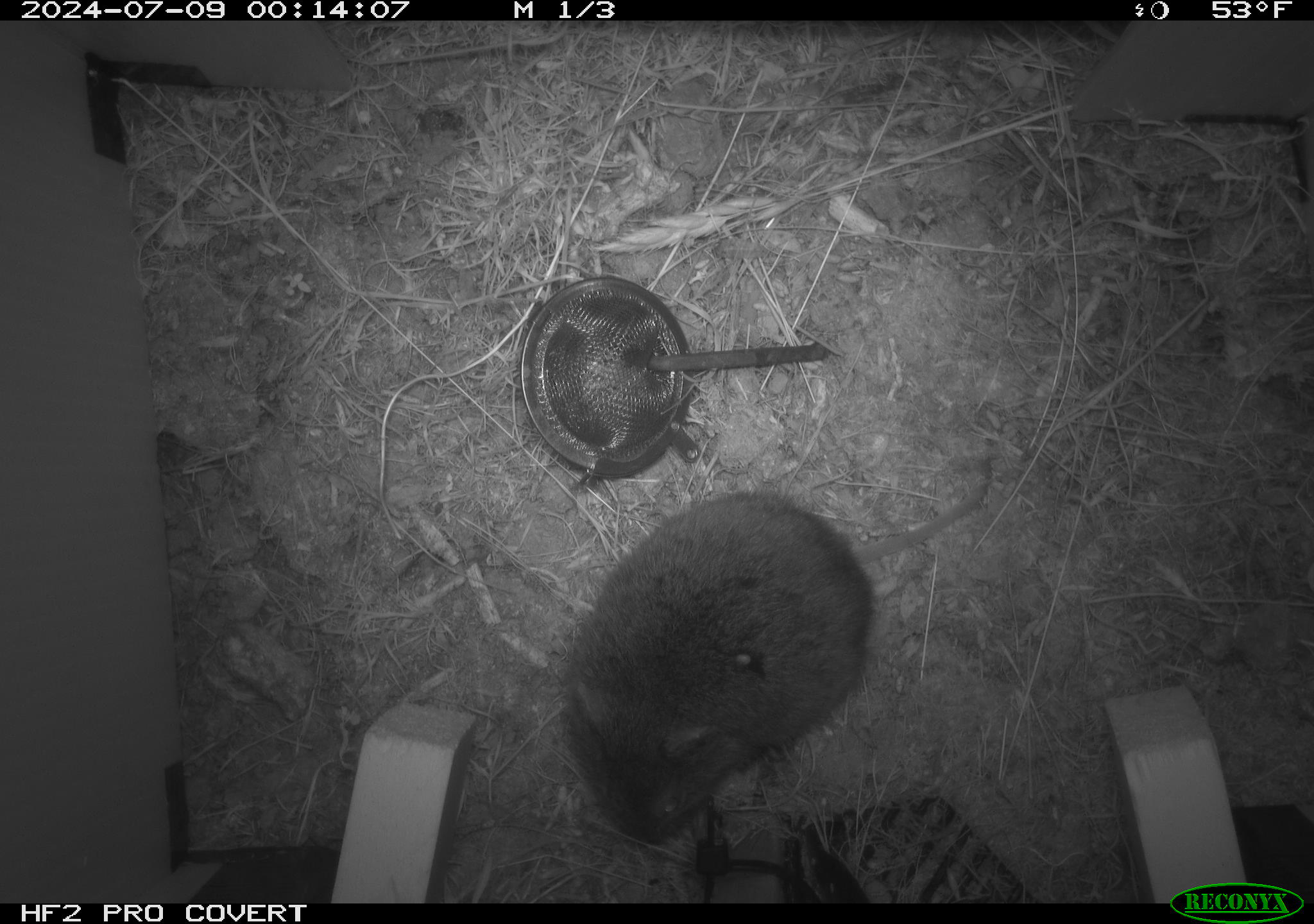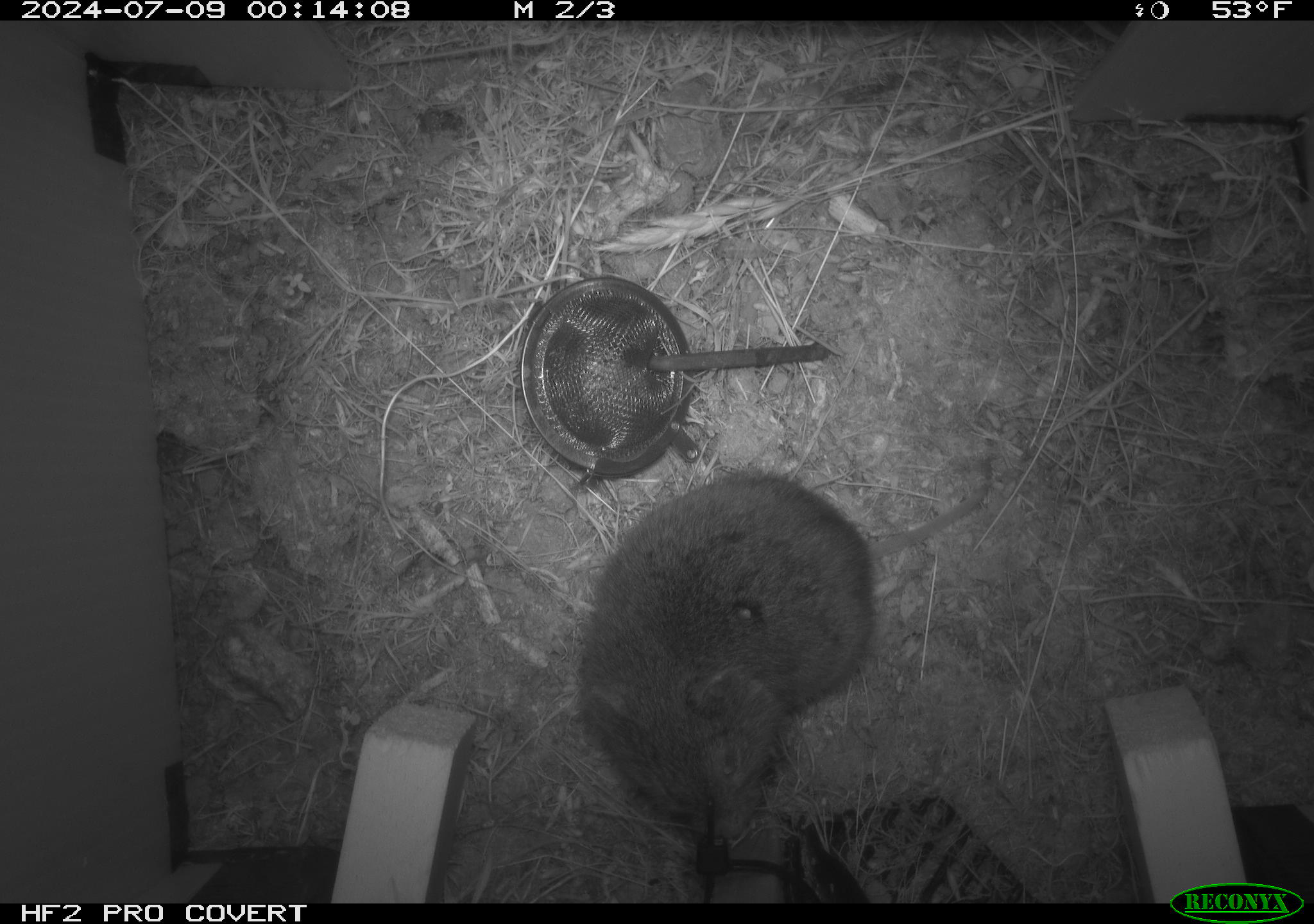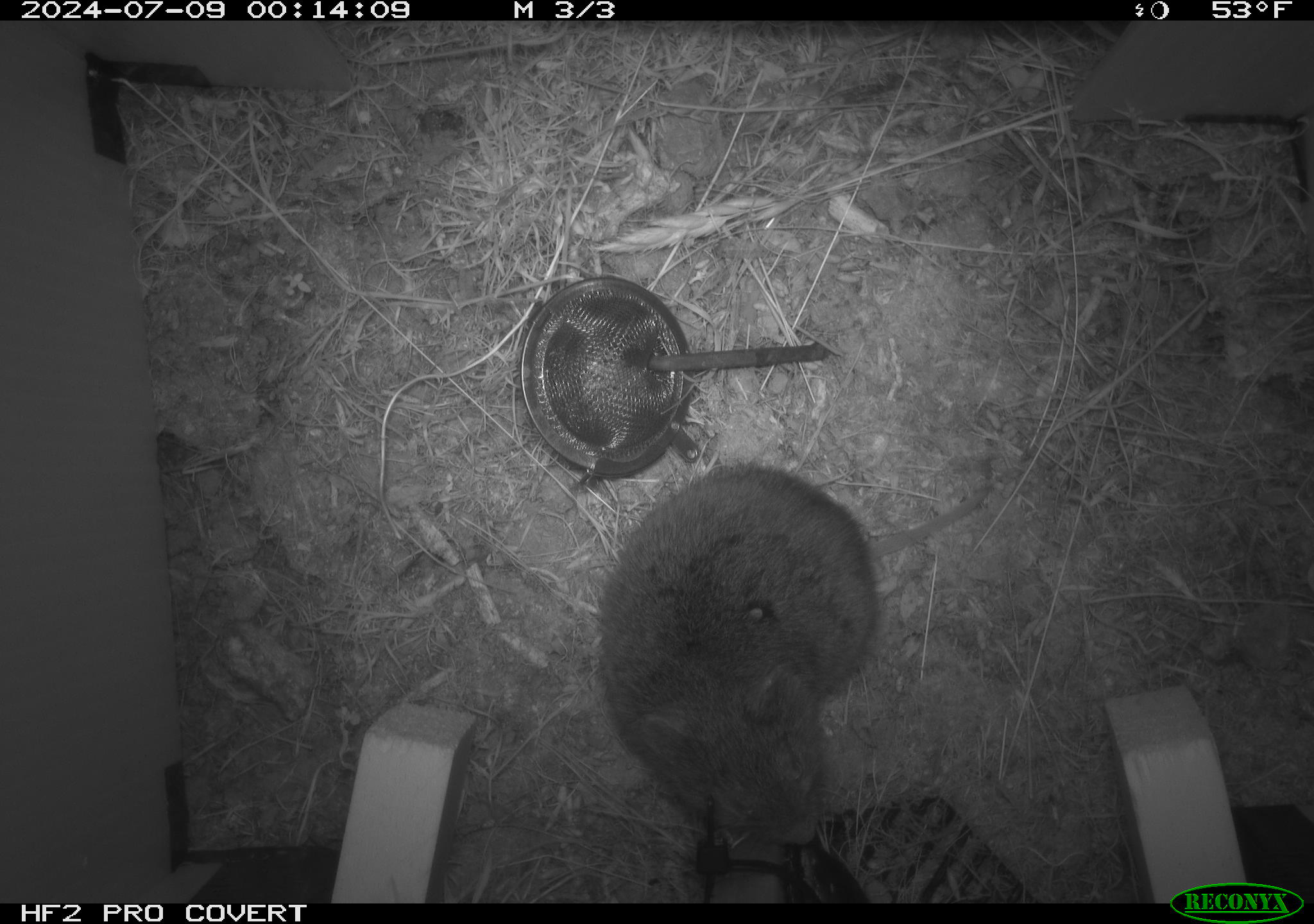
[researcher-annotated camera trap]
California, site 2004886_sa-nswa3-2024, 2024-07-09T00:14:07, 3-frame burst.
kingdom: Animalia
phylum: Chordata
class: Mammalia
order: Rodentia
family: Cricetidae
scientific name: Arvicolinae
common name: voles, lemmings, and muskrats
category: arvicolinae subfamily